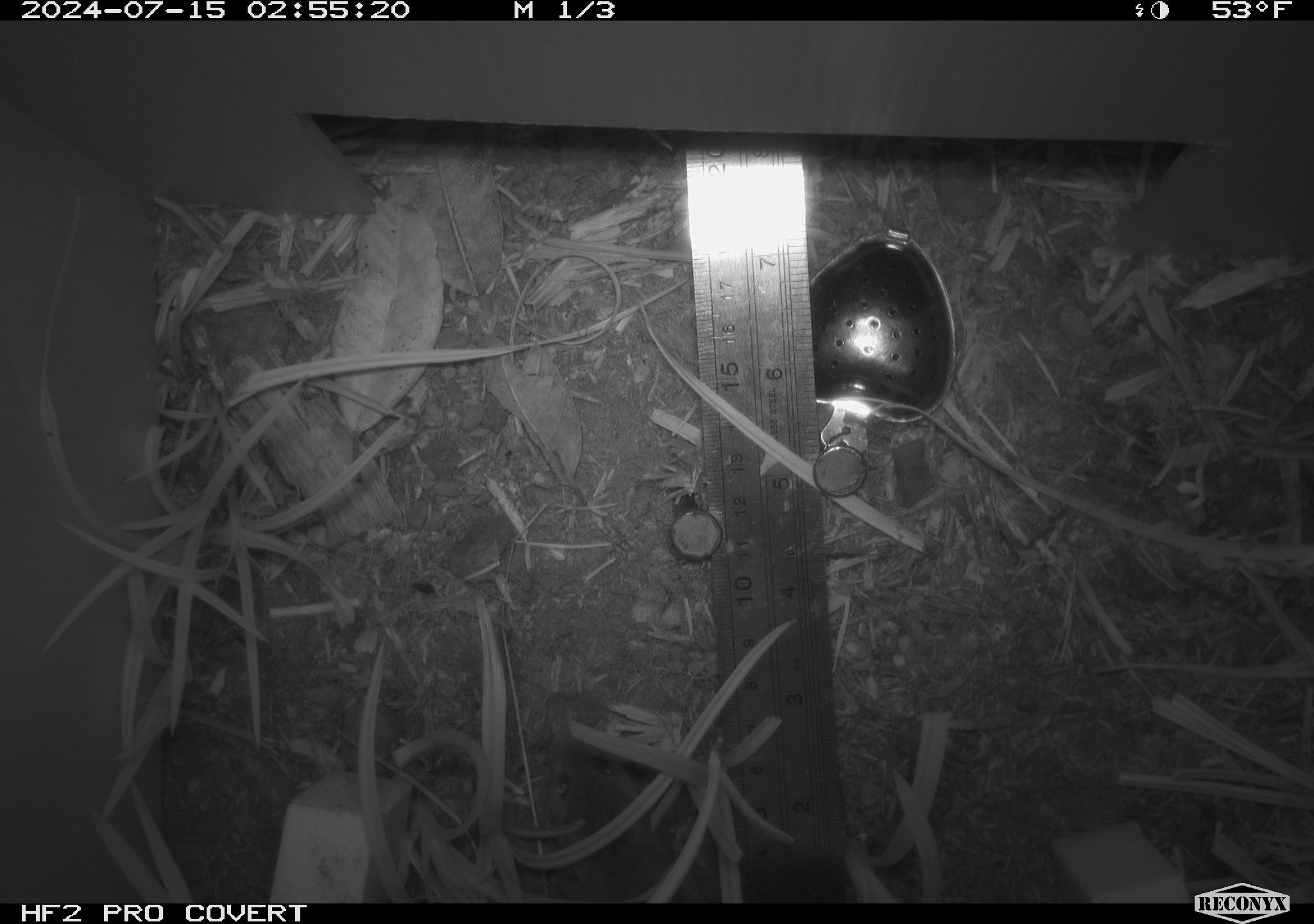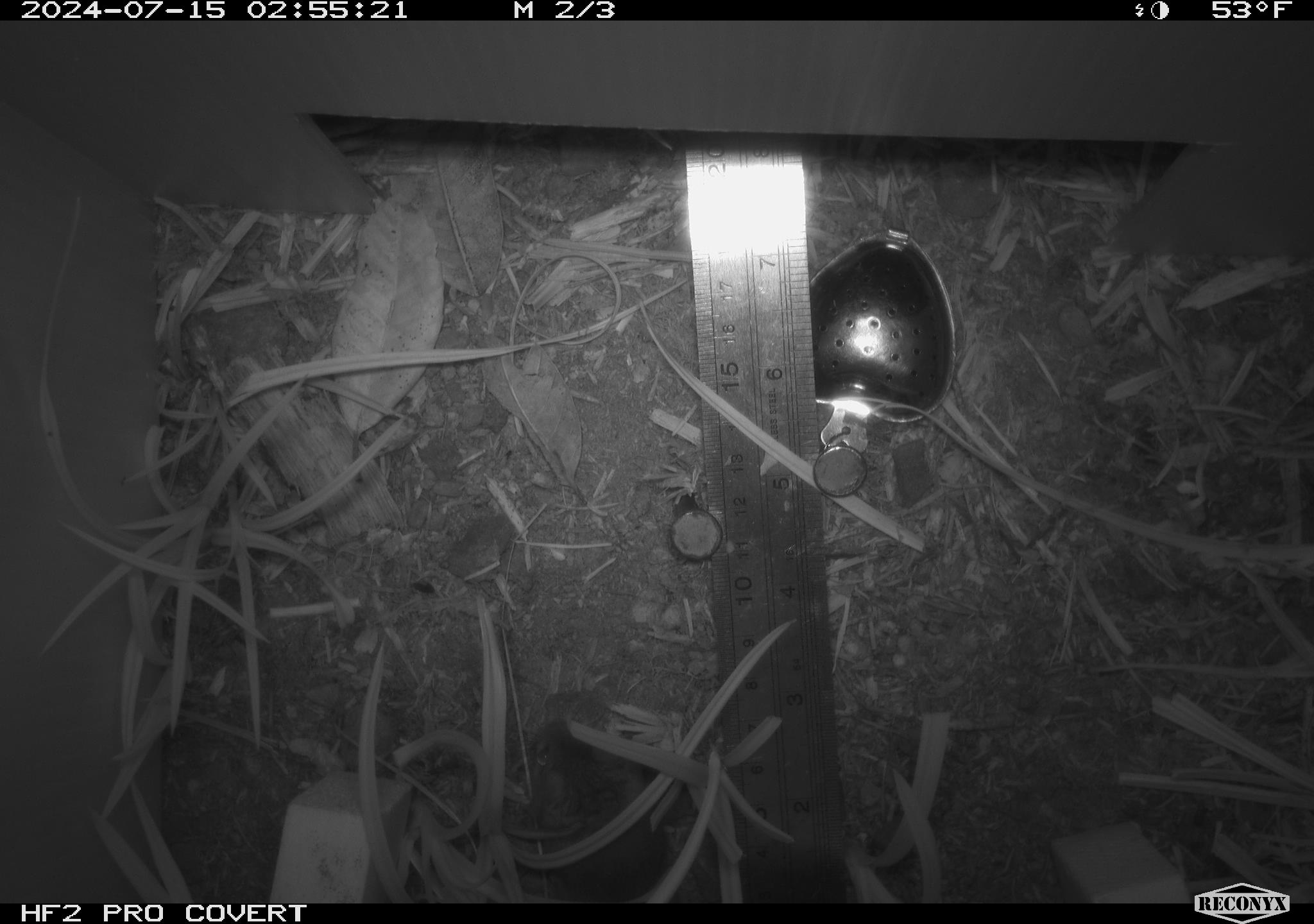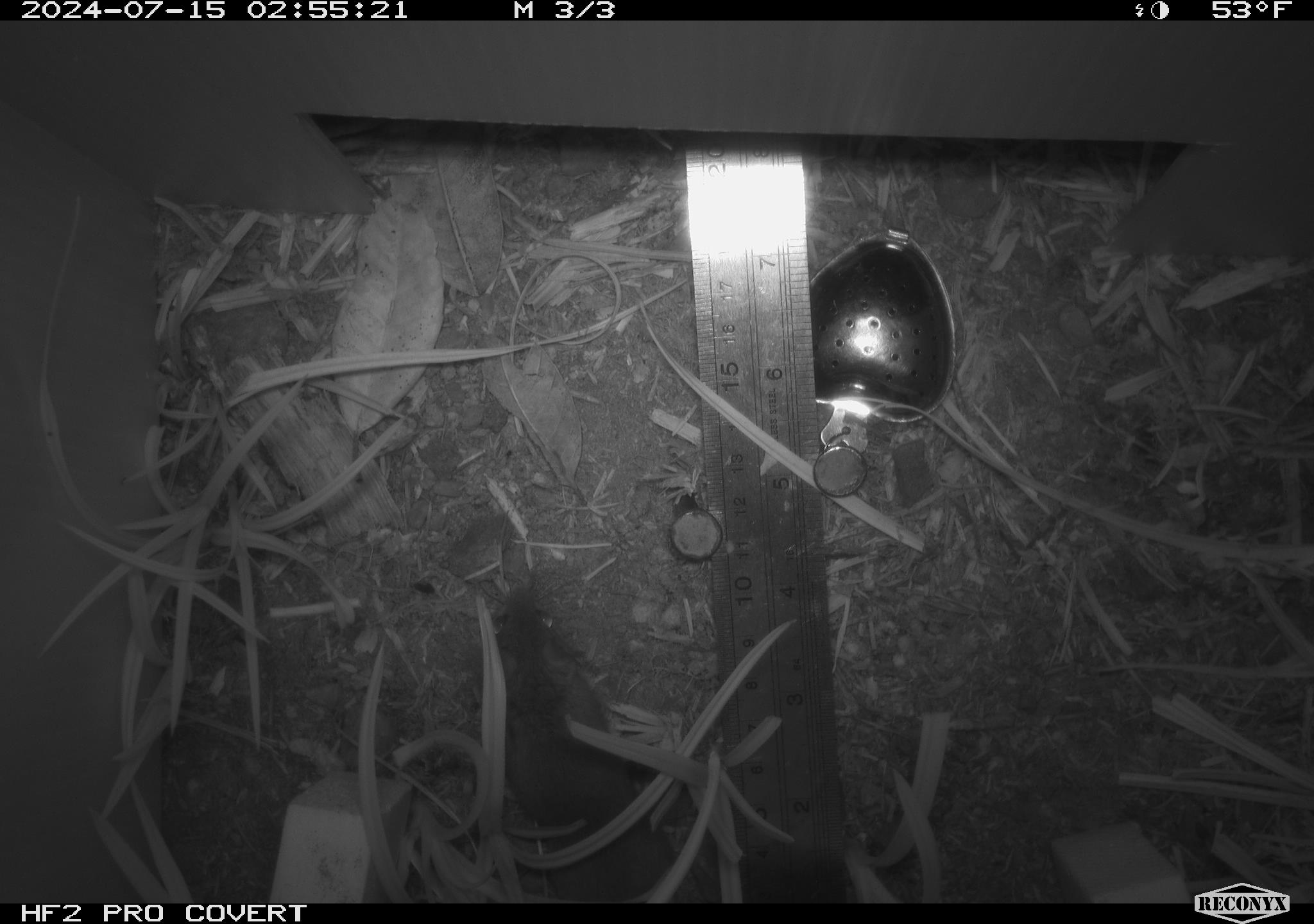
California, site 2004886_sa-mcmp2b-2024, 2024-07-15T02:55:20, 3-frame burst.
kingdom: Animalia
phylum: Chordata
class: Mammalia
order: Rodentia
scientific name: Rodentia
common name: mouse species